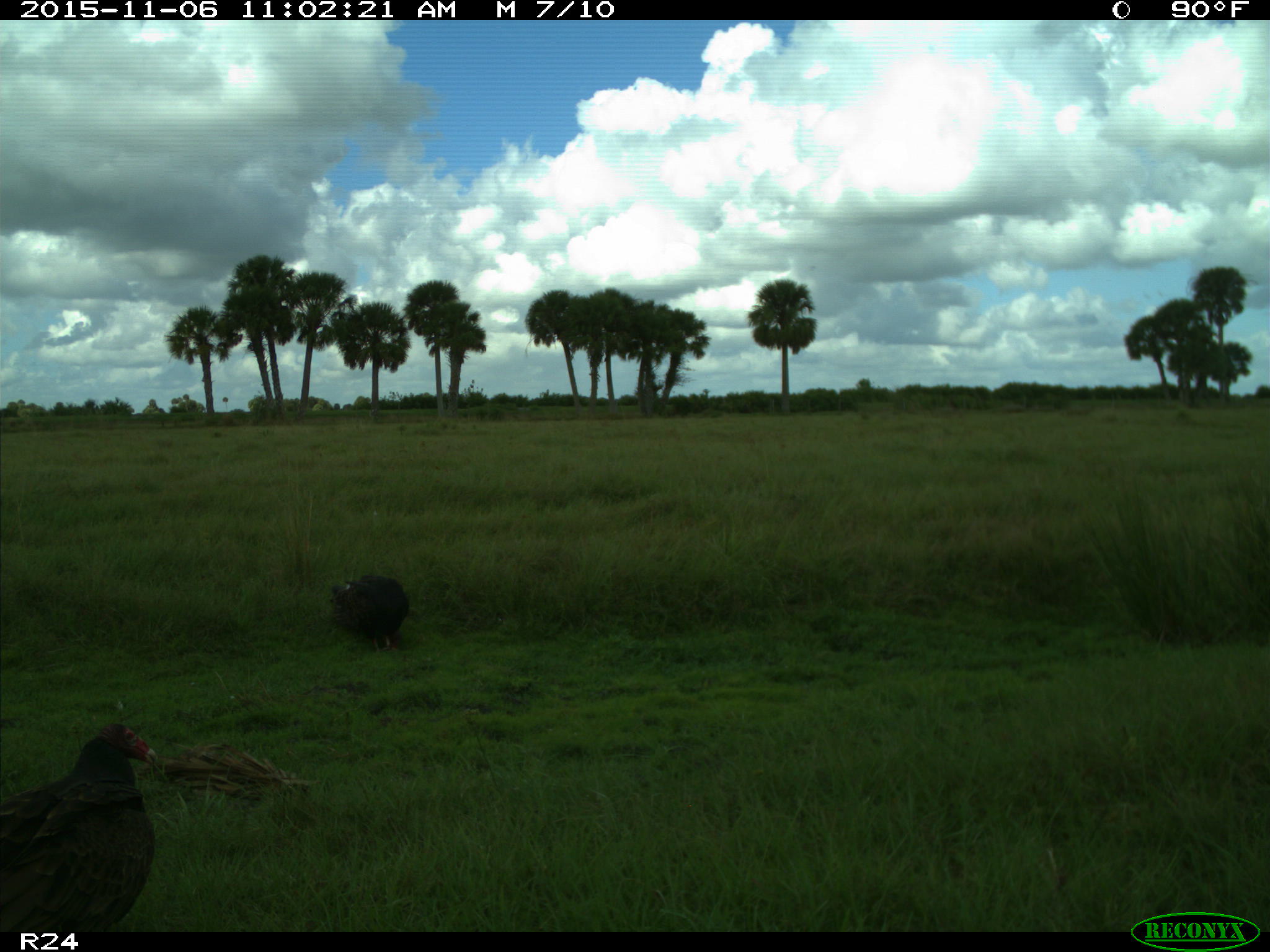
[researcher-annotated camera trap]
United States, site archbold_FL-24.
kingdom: Animalia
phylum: Chordata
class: Aves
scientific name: Aves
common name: birds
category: unidentified bird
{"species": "unidentified bird (birds) (Aves)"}